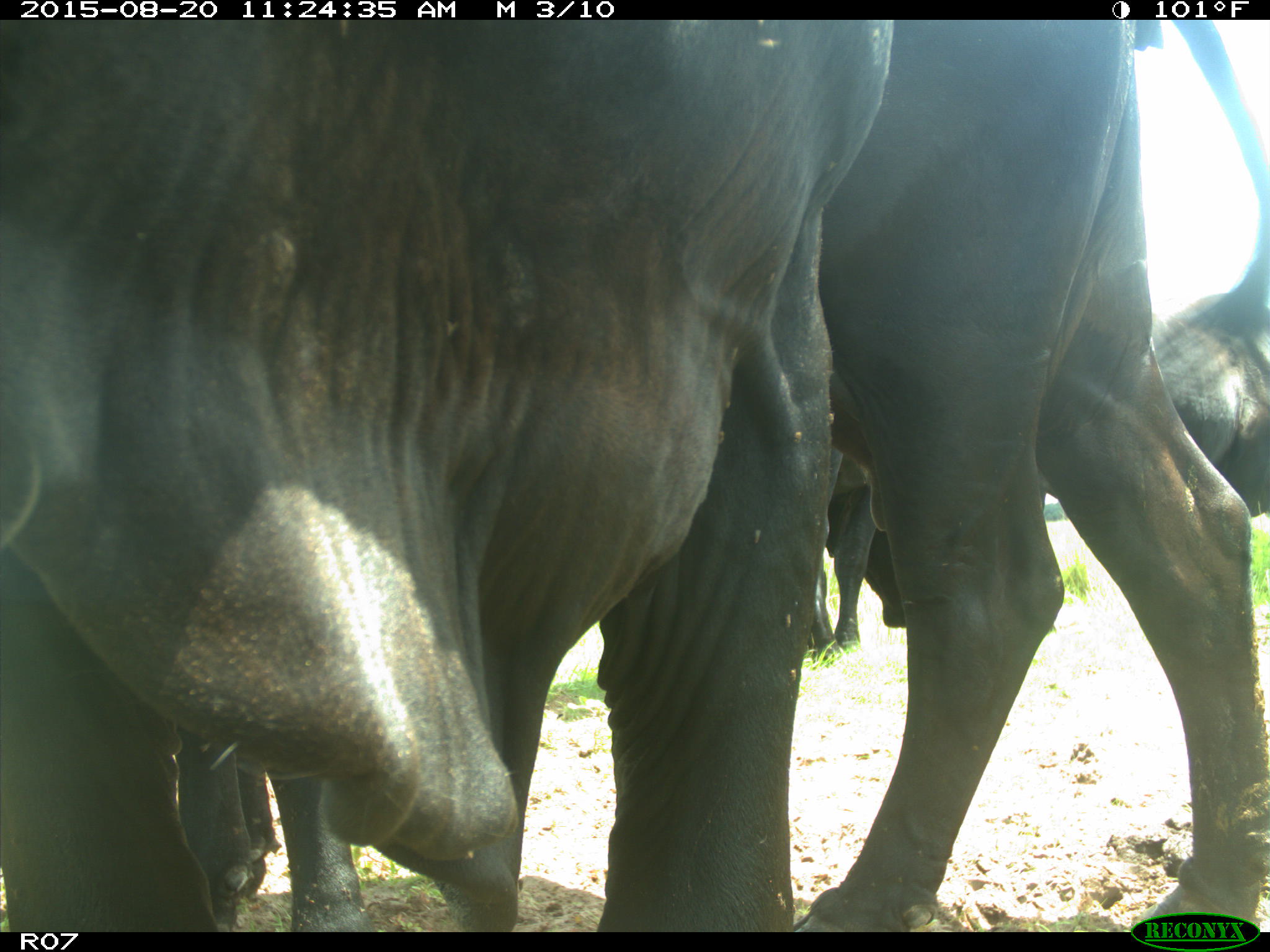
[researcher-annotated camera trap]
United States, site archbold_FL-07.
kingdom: Animalia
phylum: Chordata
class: Mammalia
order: Artiodactyla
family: Bovidae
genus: Bos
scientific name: Bos taurus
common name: domestic cow